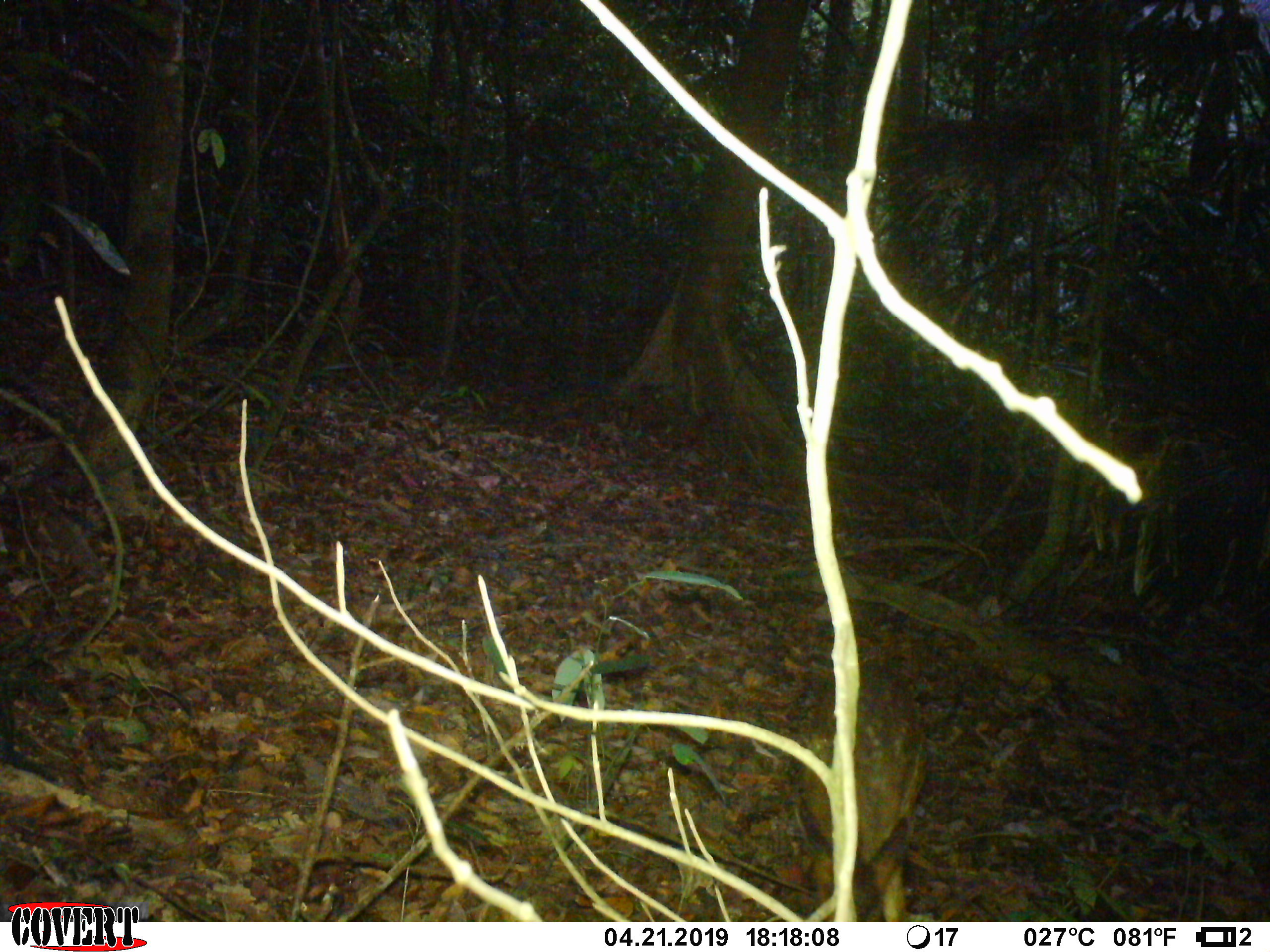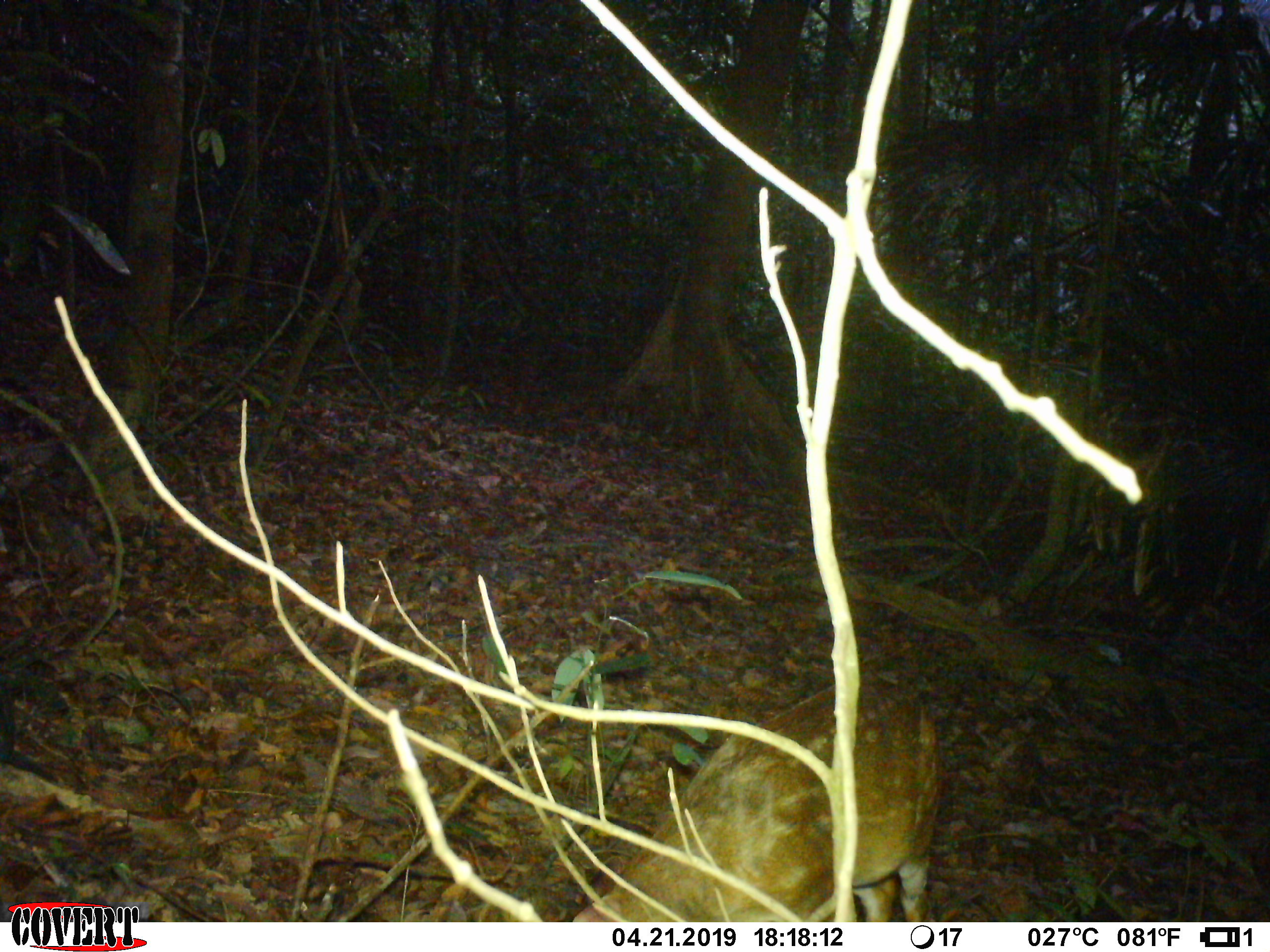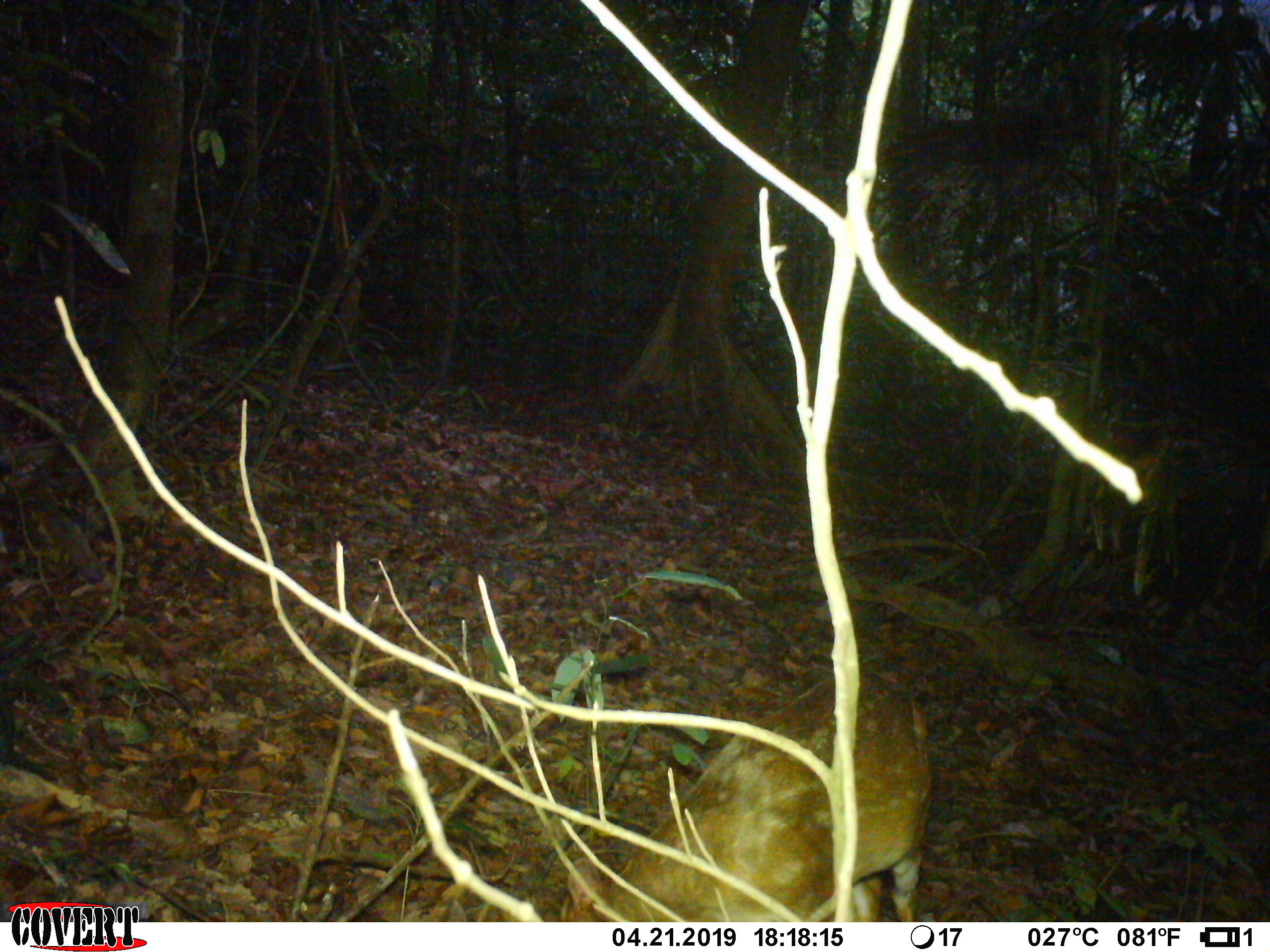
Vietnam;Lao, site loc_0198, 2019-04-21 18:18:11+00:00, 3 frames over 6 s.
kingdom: Animalia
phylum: Chordata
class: Mammalia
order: Artiodactyla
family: Cervidae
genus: Muntiacus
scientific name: Muntiacus vuquangensis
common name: large-antlered muntjac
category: large antlered muntjac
Large antlered muntjac (large-antlered muntjac) (Muntiacus vuquangensis). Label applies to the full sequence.